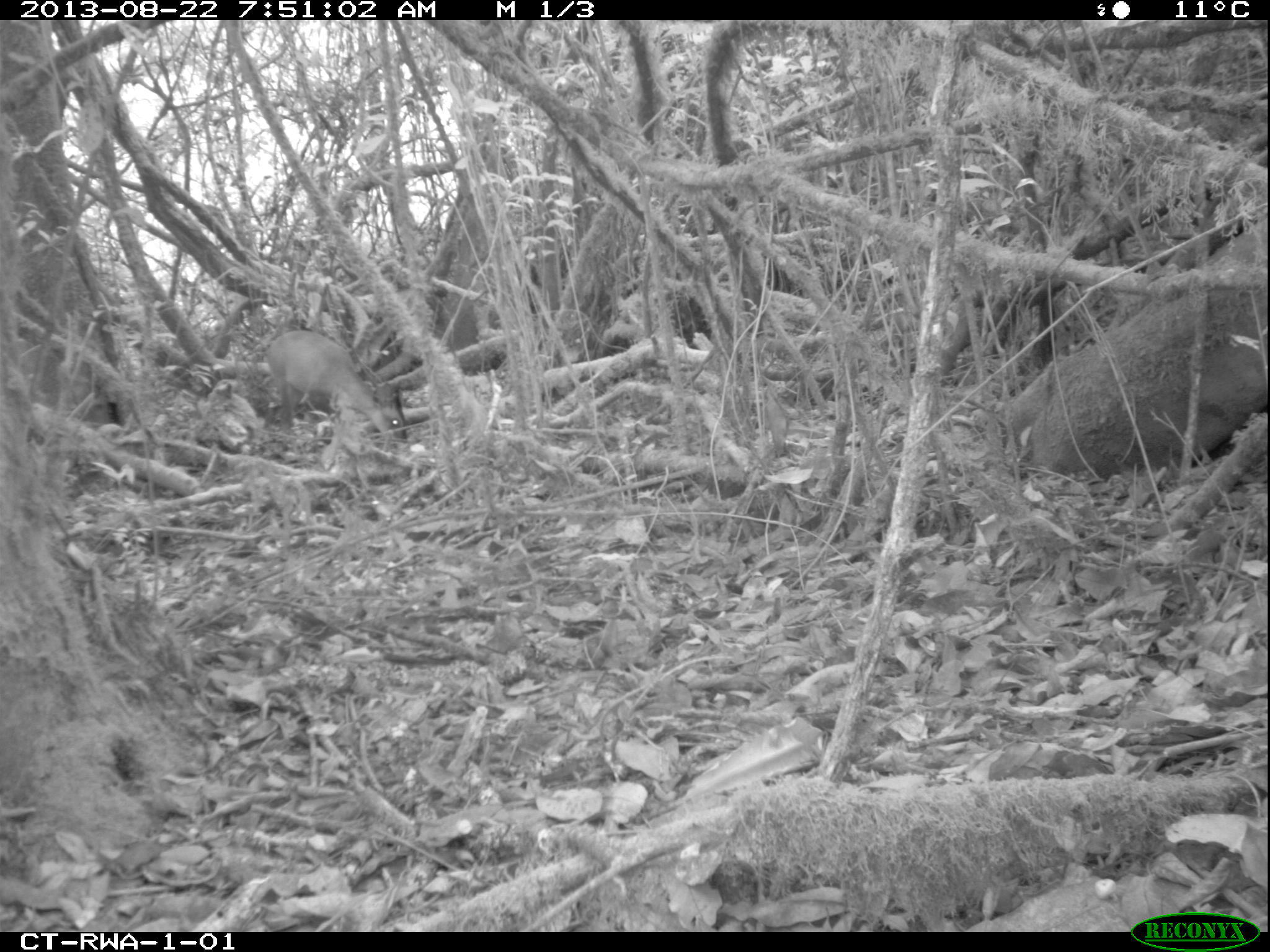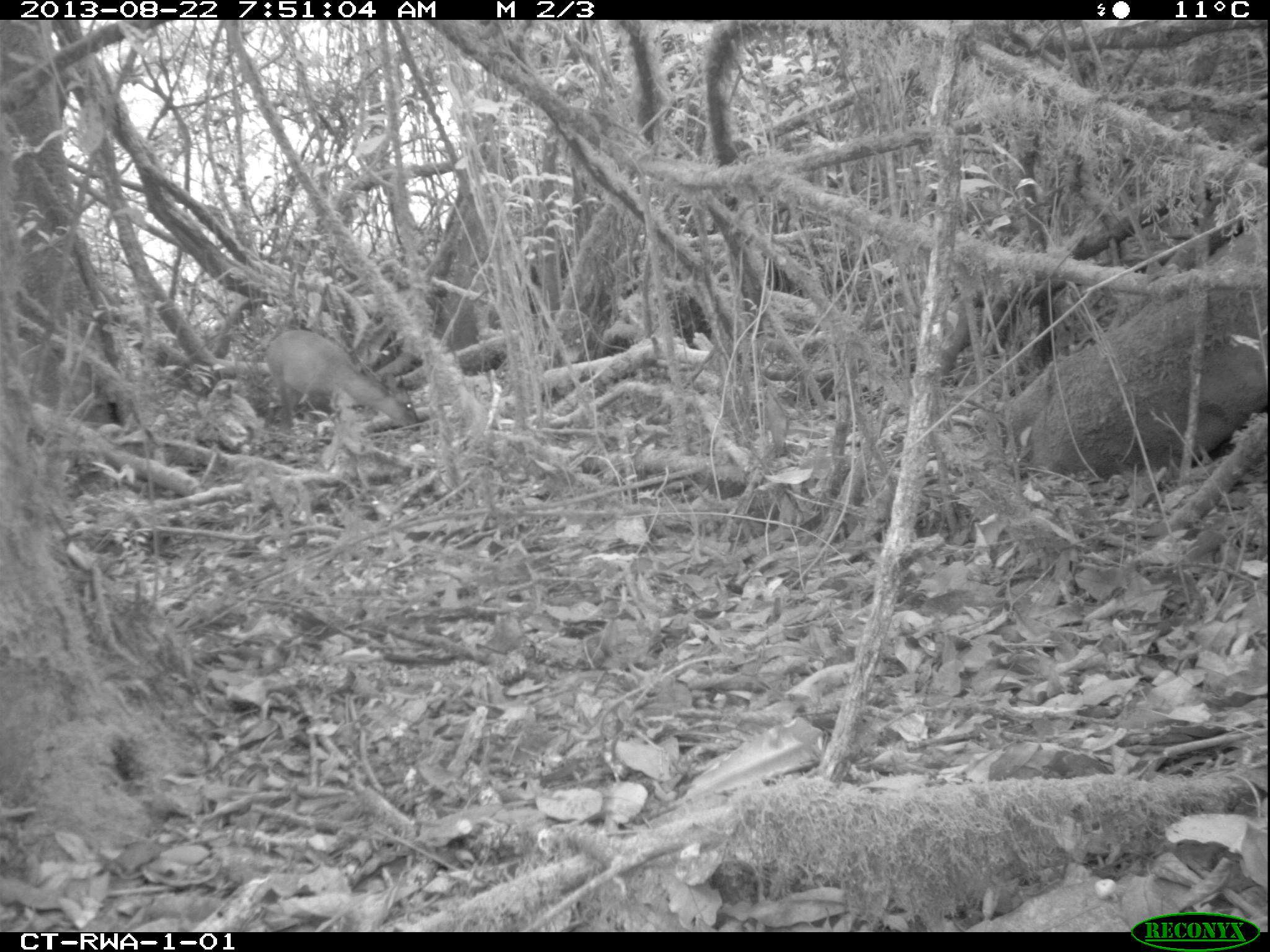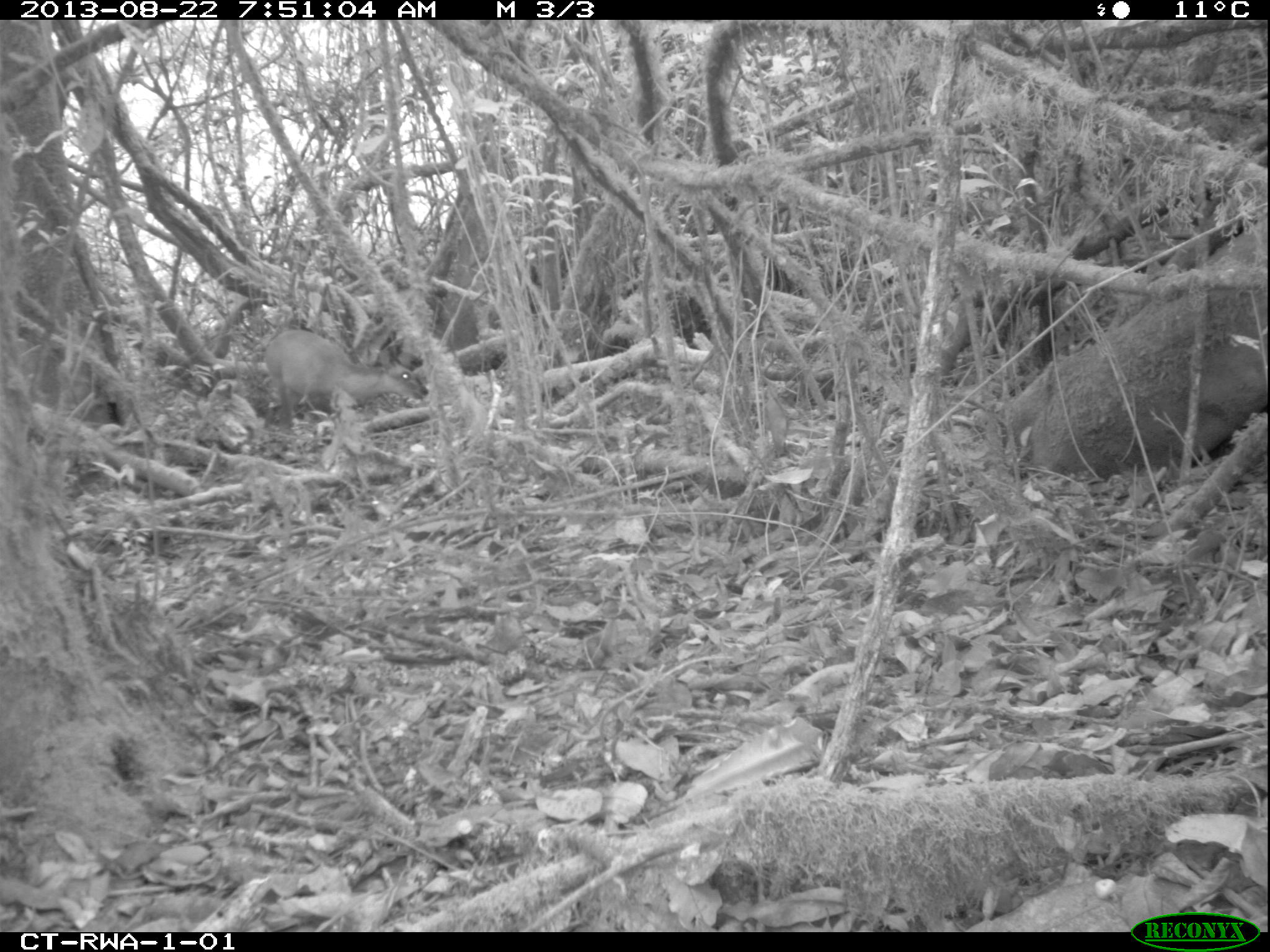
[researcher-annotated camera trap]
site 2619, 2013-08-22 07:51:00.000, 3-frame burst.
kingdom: Animalia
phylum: Chordata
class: Mammalia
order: Artiodactyla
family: Bovidae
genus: Cephalophus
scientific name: Cephalophus nigrifrons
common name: black-fronted duiker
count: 2